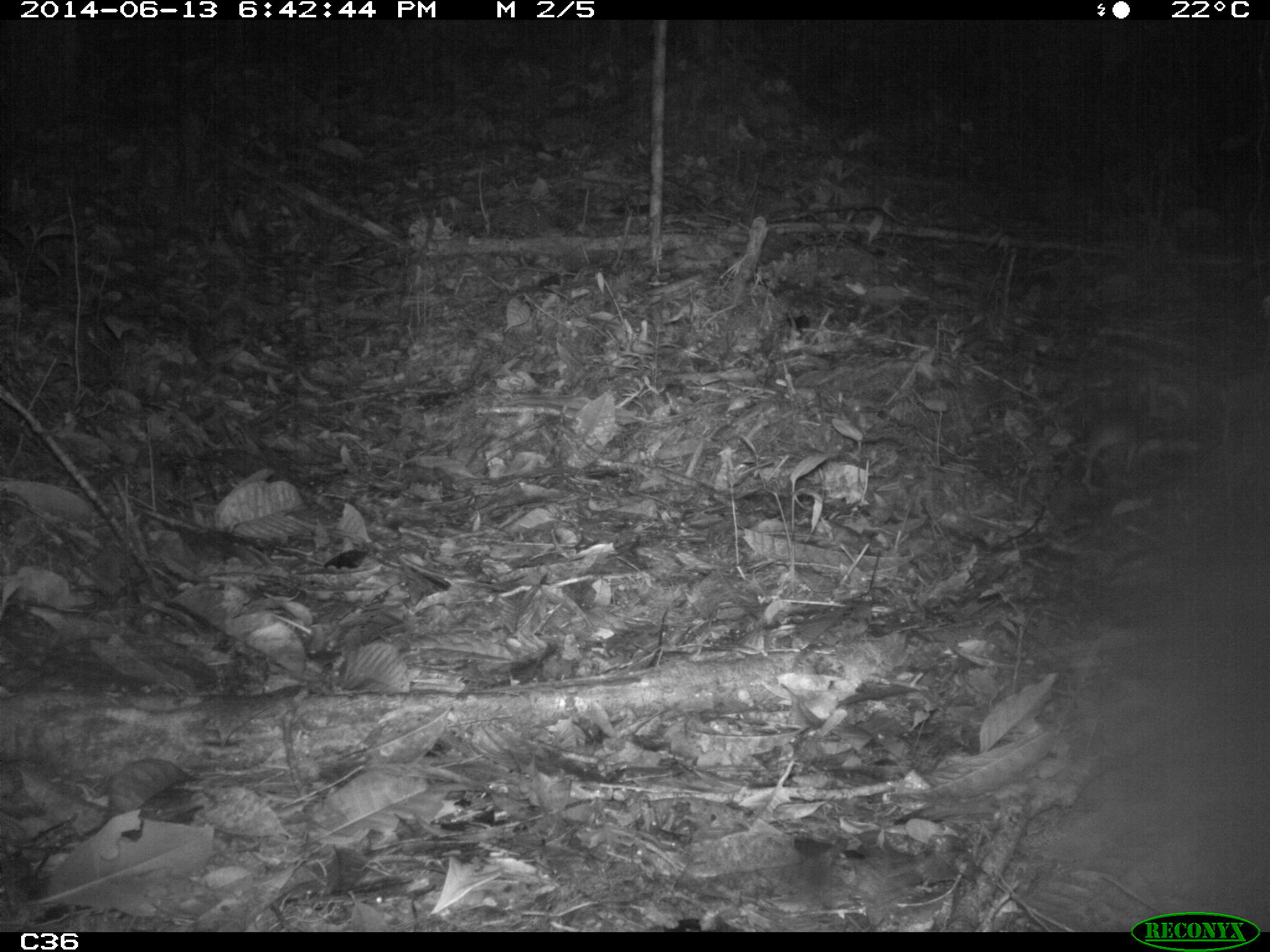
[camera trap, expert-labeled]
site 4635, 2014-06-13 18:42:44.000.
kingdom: Animalia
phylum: Chordata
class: Mammalia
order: Rodentia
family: Muridae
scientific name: Muridae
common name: mice, rats, and gerbils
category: unknown mouse or rat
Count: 1.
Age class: adult.